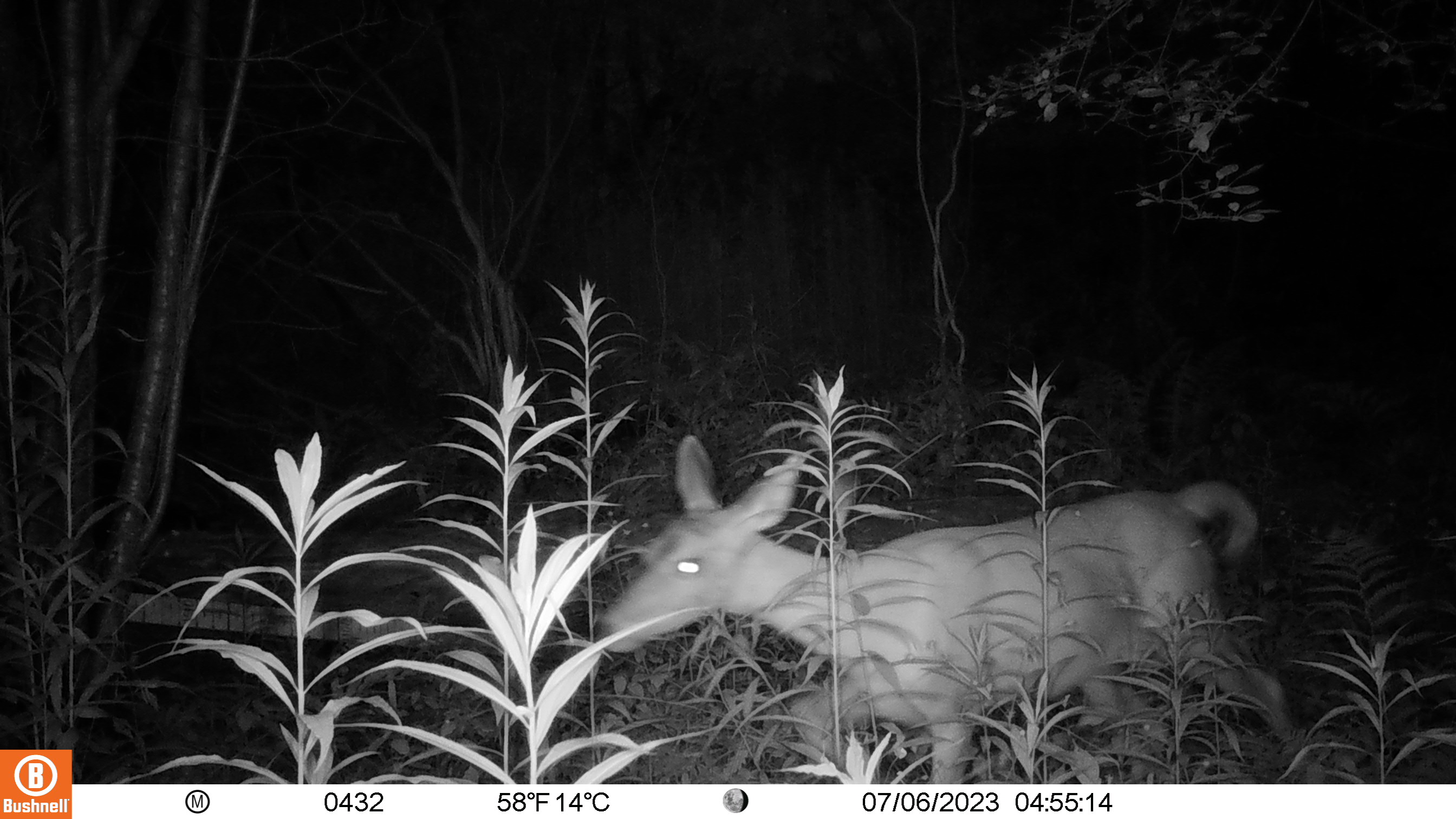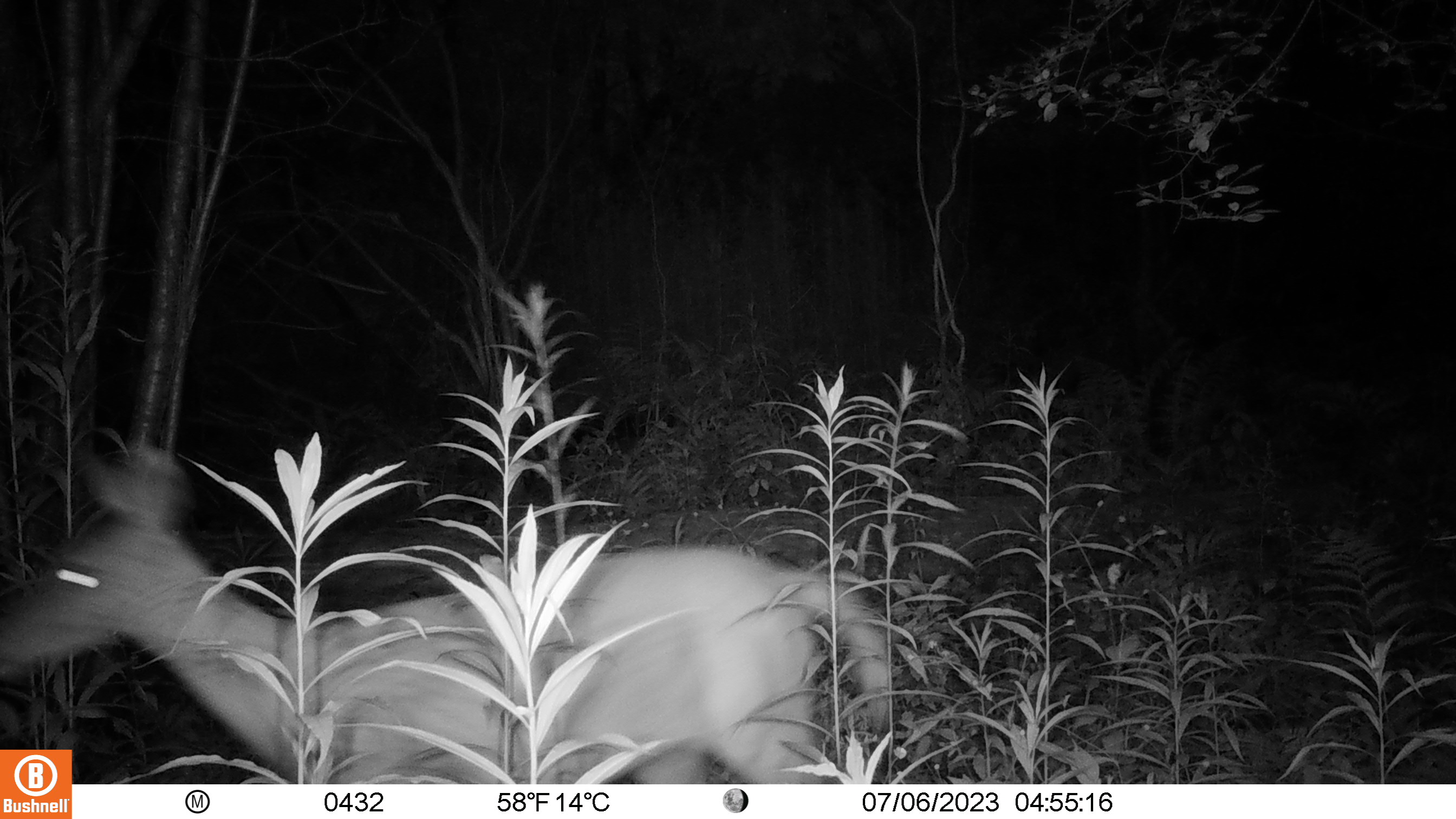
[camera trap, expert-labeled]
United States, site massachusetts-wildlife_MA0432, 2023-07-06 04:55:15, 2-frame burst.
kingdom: Animalia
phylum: Chordata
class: Mammalia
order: Artiodactyla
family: Cervidae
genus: Odocoileus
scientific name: Odocoileus virginianus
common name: white-tailed deer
White-tailed deer (Odocoileus virginianus).